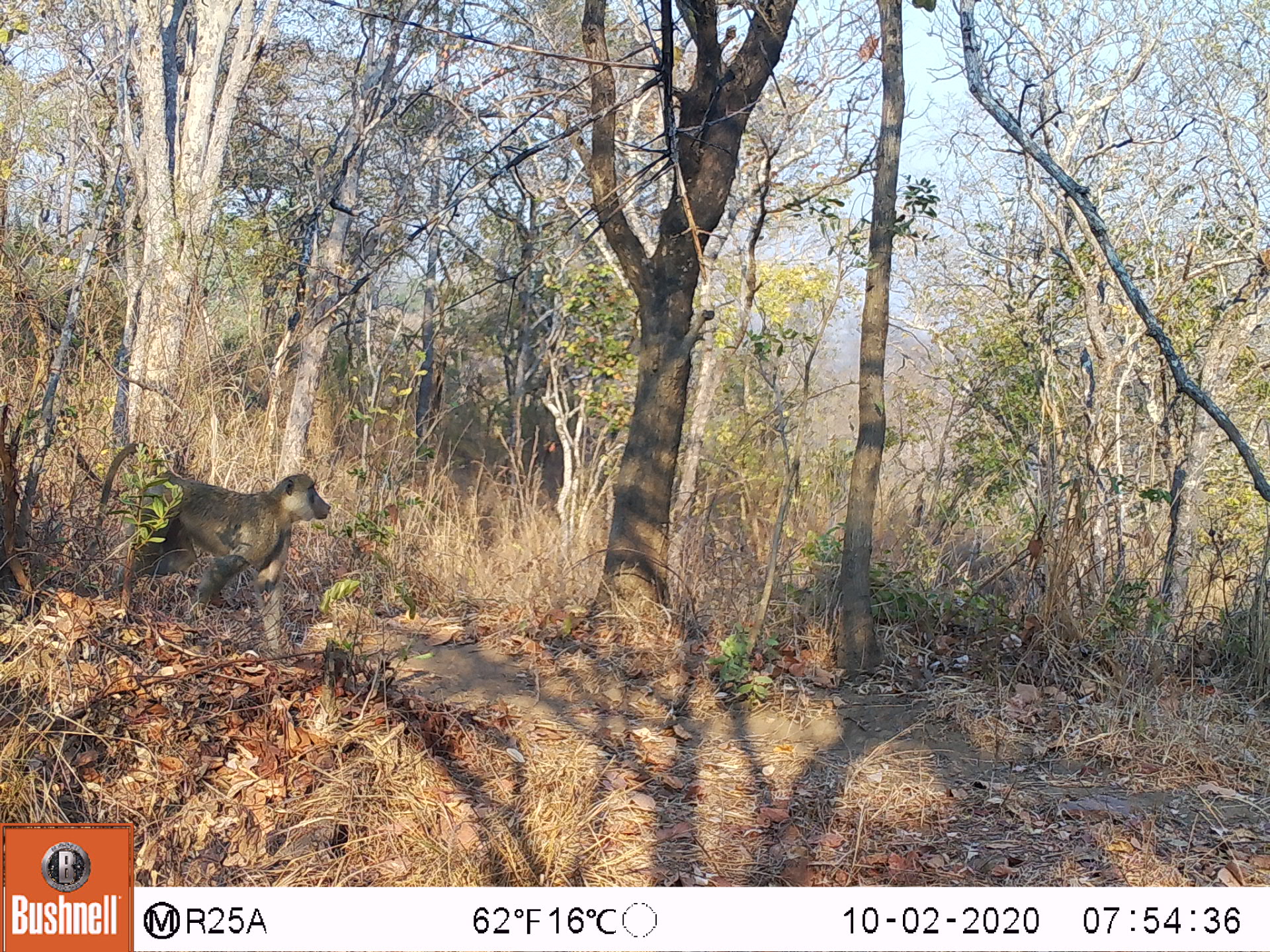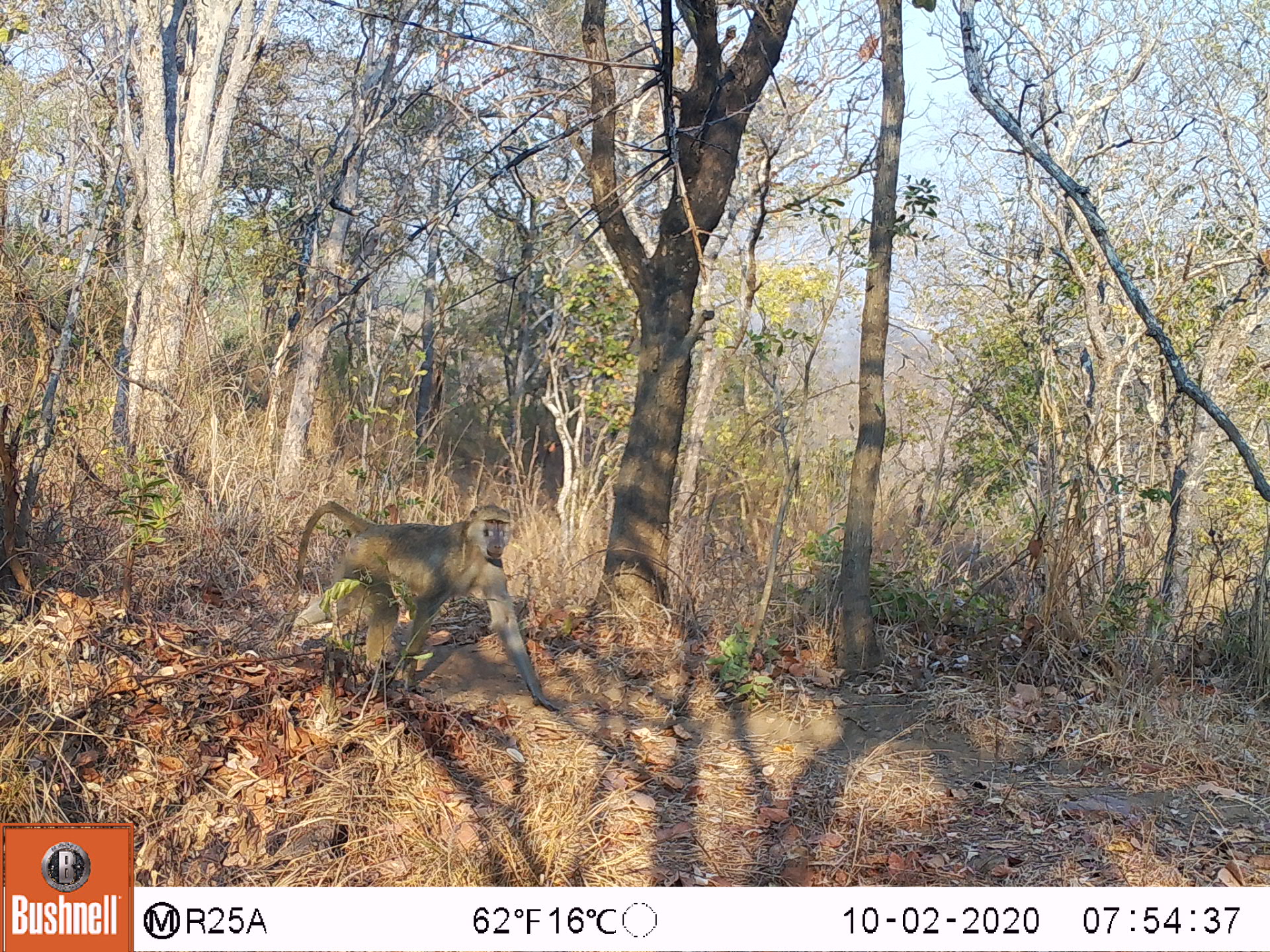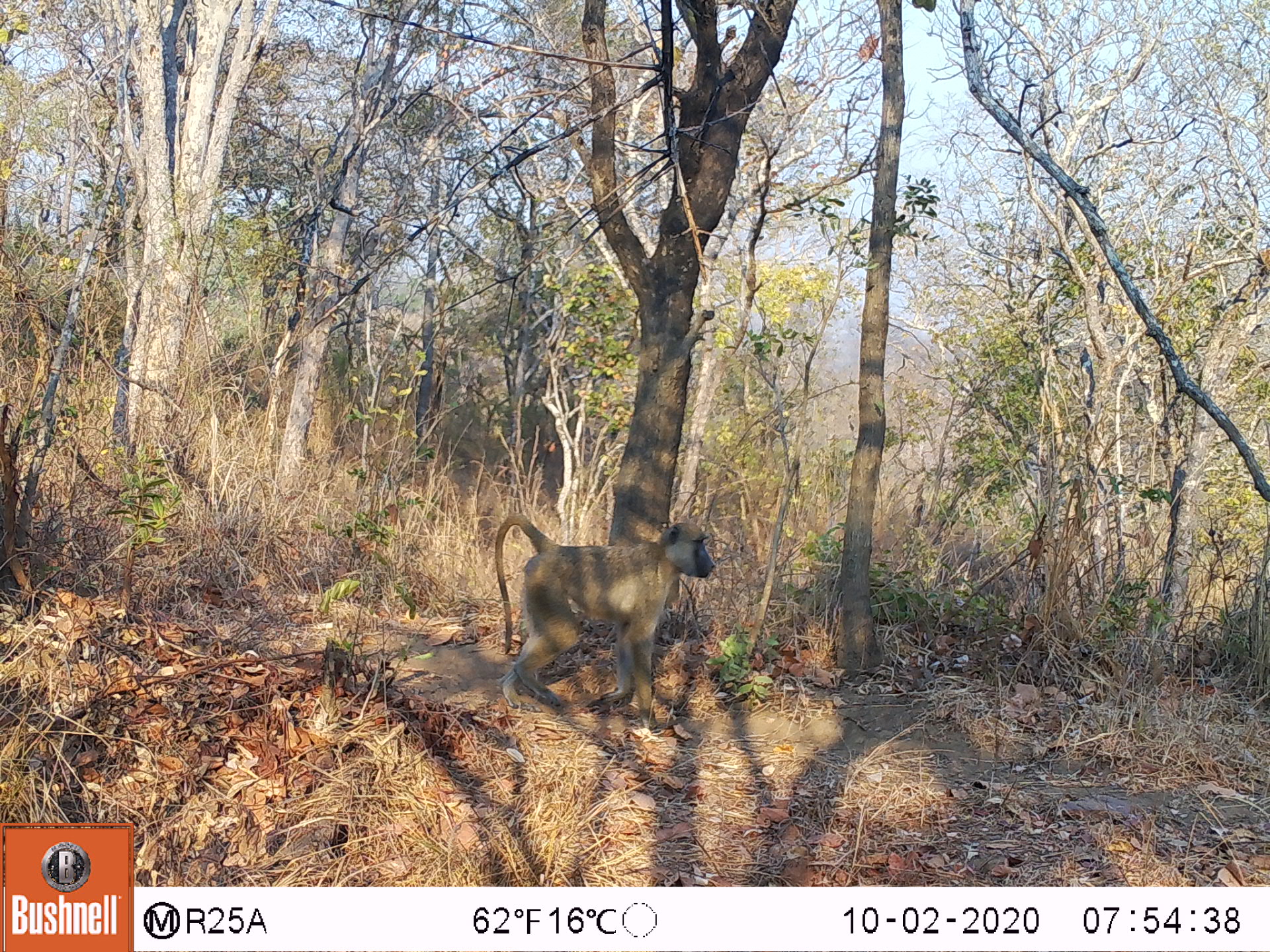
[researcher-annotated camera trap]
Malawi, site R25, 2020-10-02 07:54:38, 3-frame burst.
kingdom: Animalia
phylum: Chordata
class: Mammalia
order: Primates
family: Cercopithecidae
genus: Papio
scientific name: Papio cynocephalus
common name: yellow baboon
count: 1